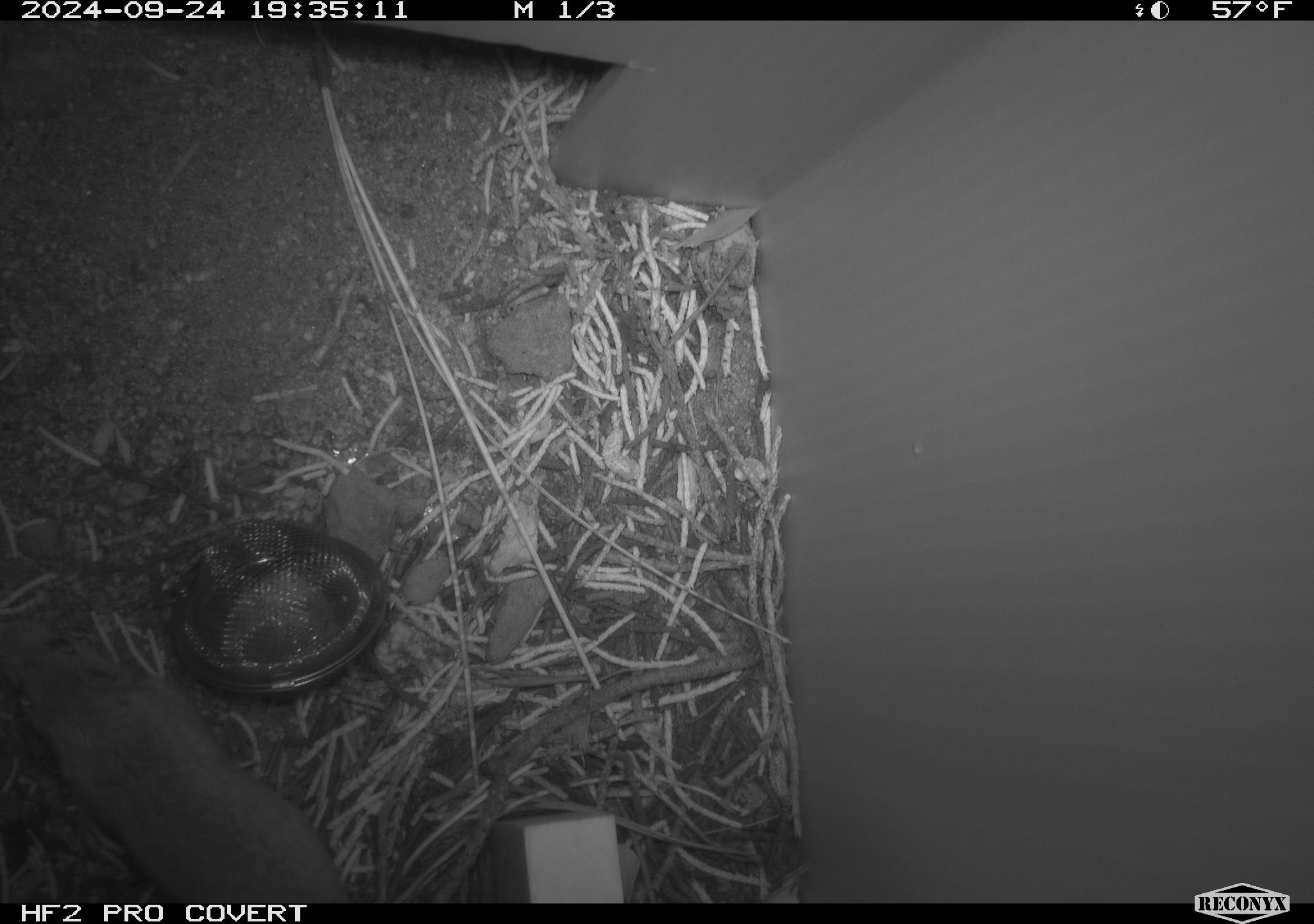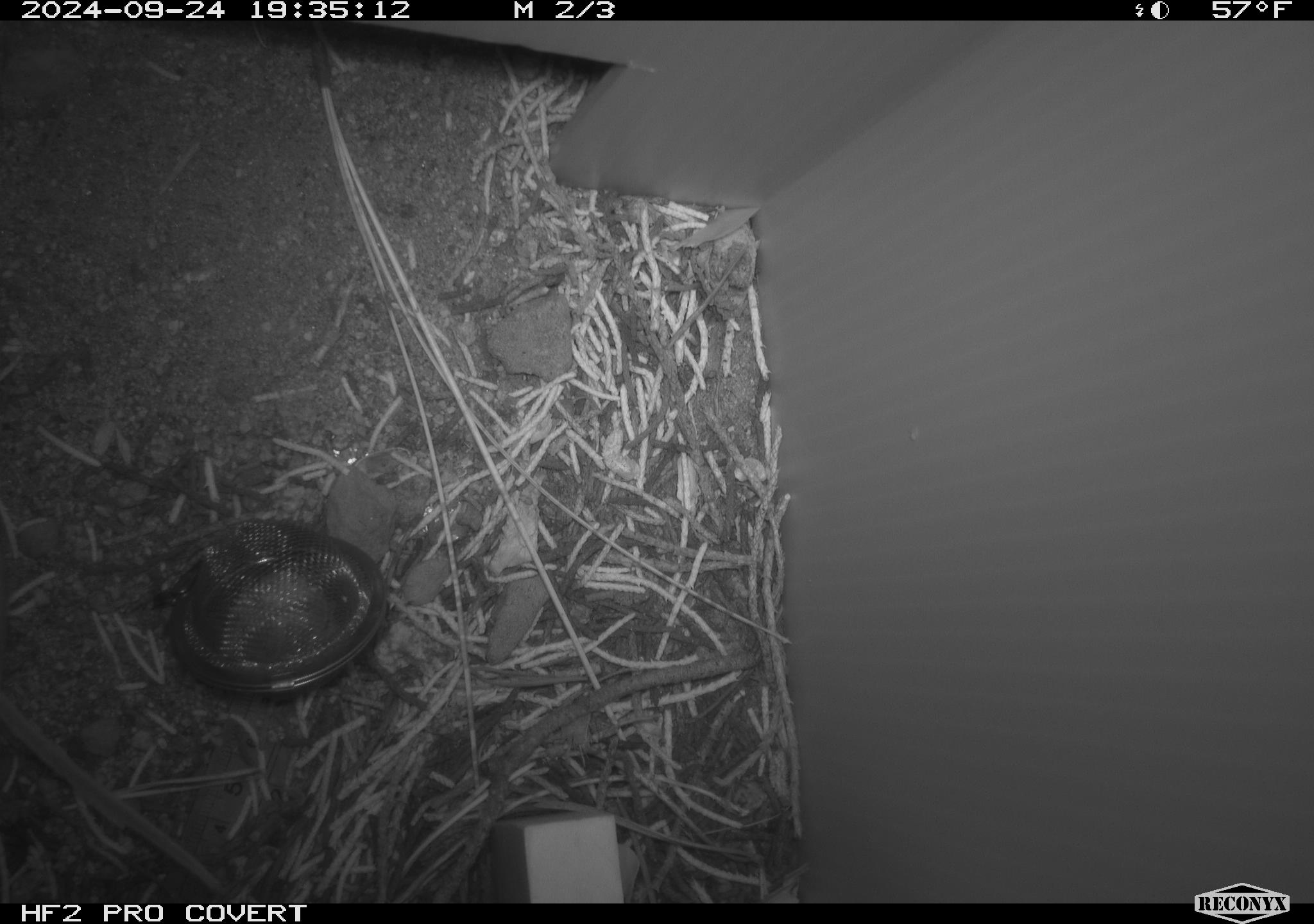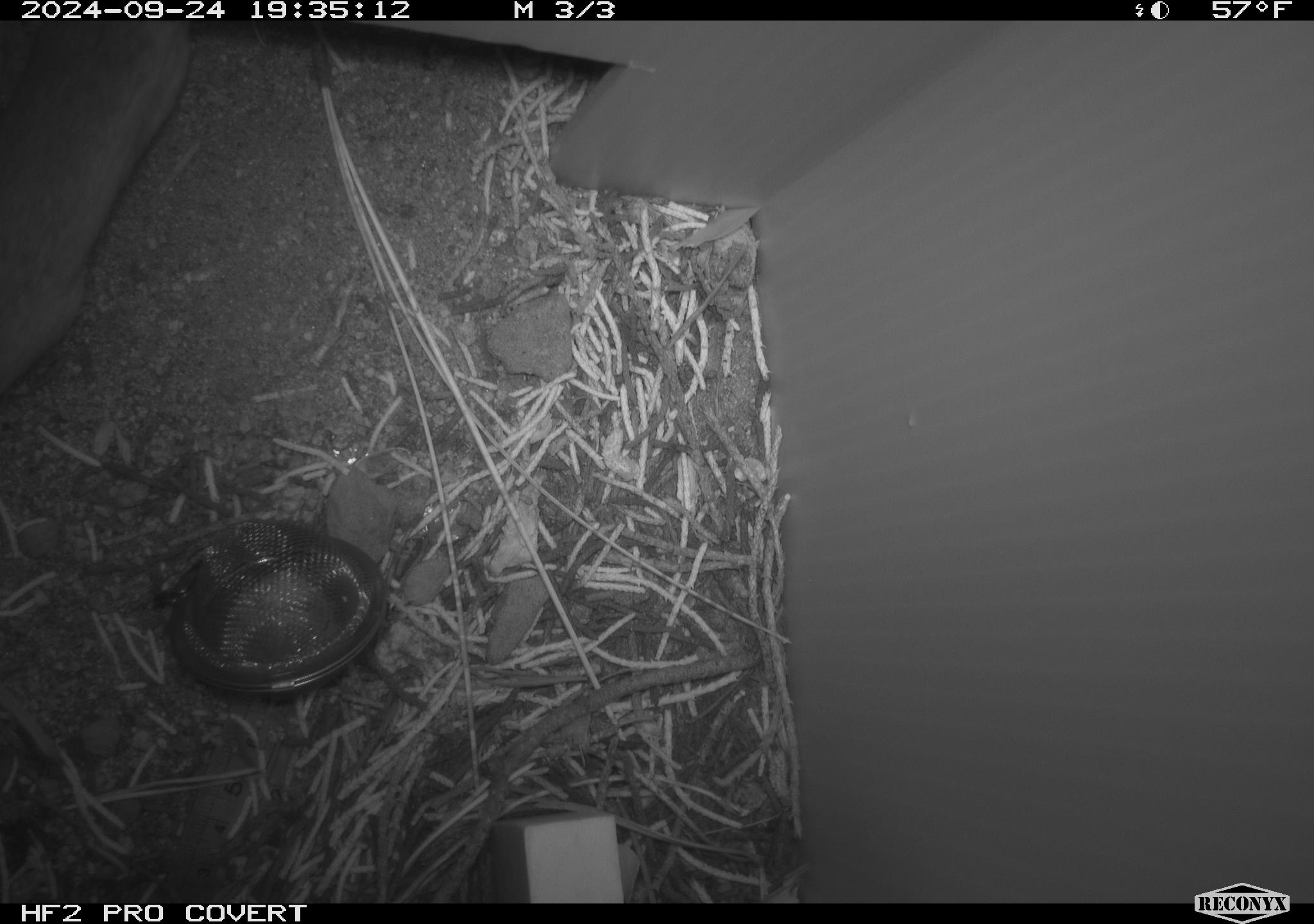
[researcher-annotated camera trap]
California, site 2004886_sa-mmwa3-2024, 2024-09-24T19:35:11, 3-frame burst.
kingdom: Animalia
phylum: Chordata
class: Mammalia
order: Rodentia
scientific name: Rodentia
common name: mouse species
Mouse species (Rodentia).